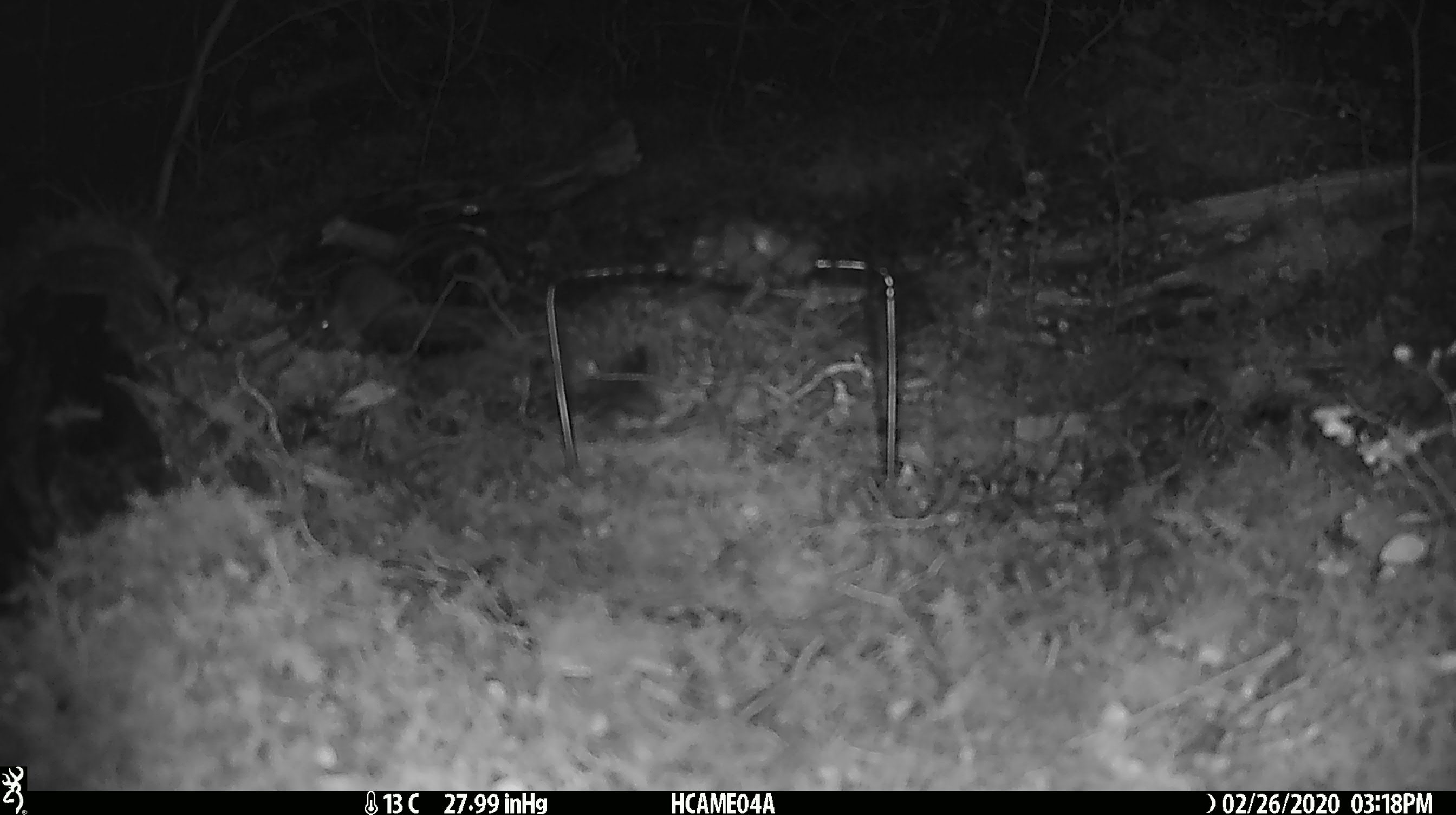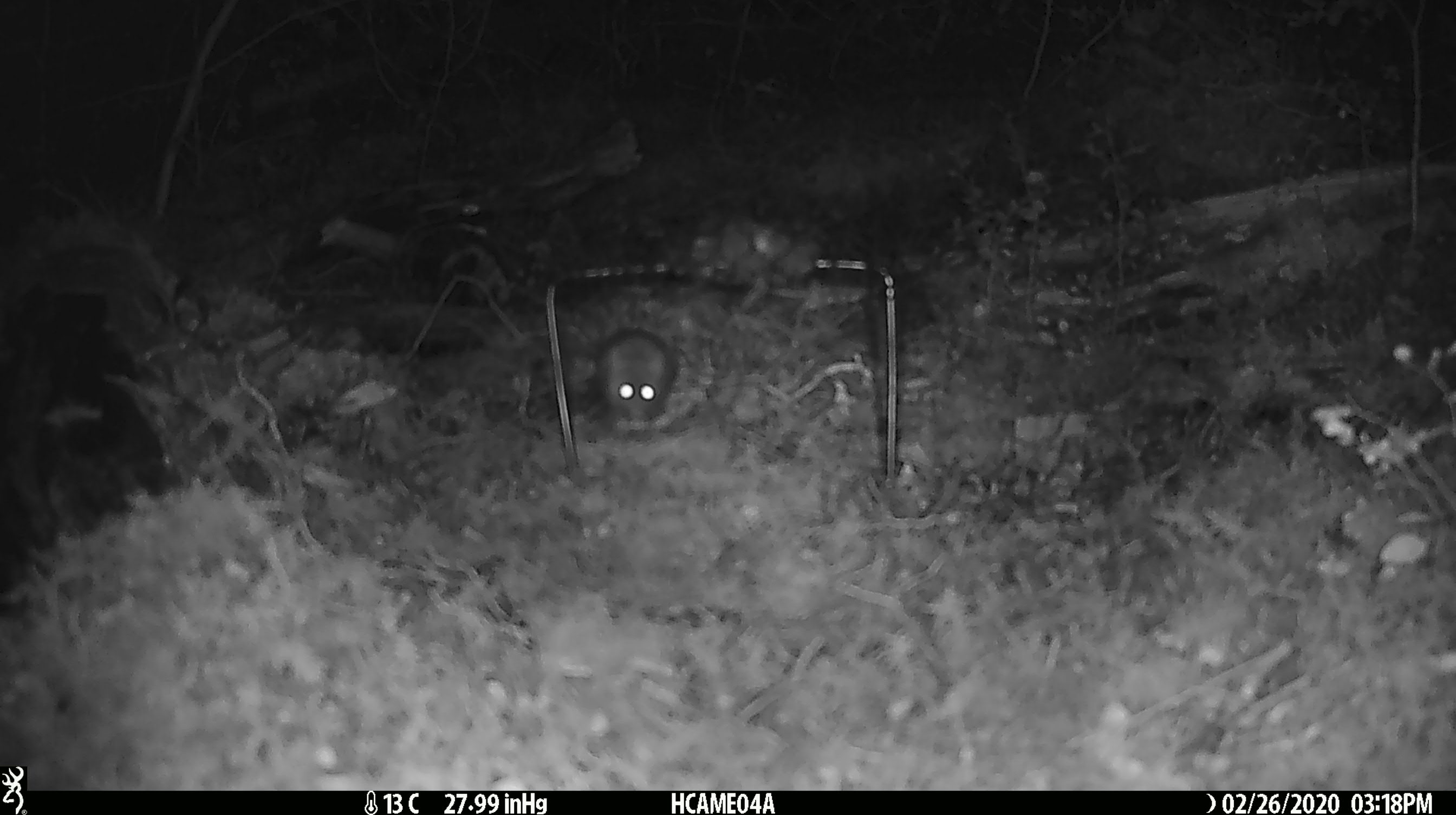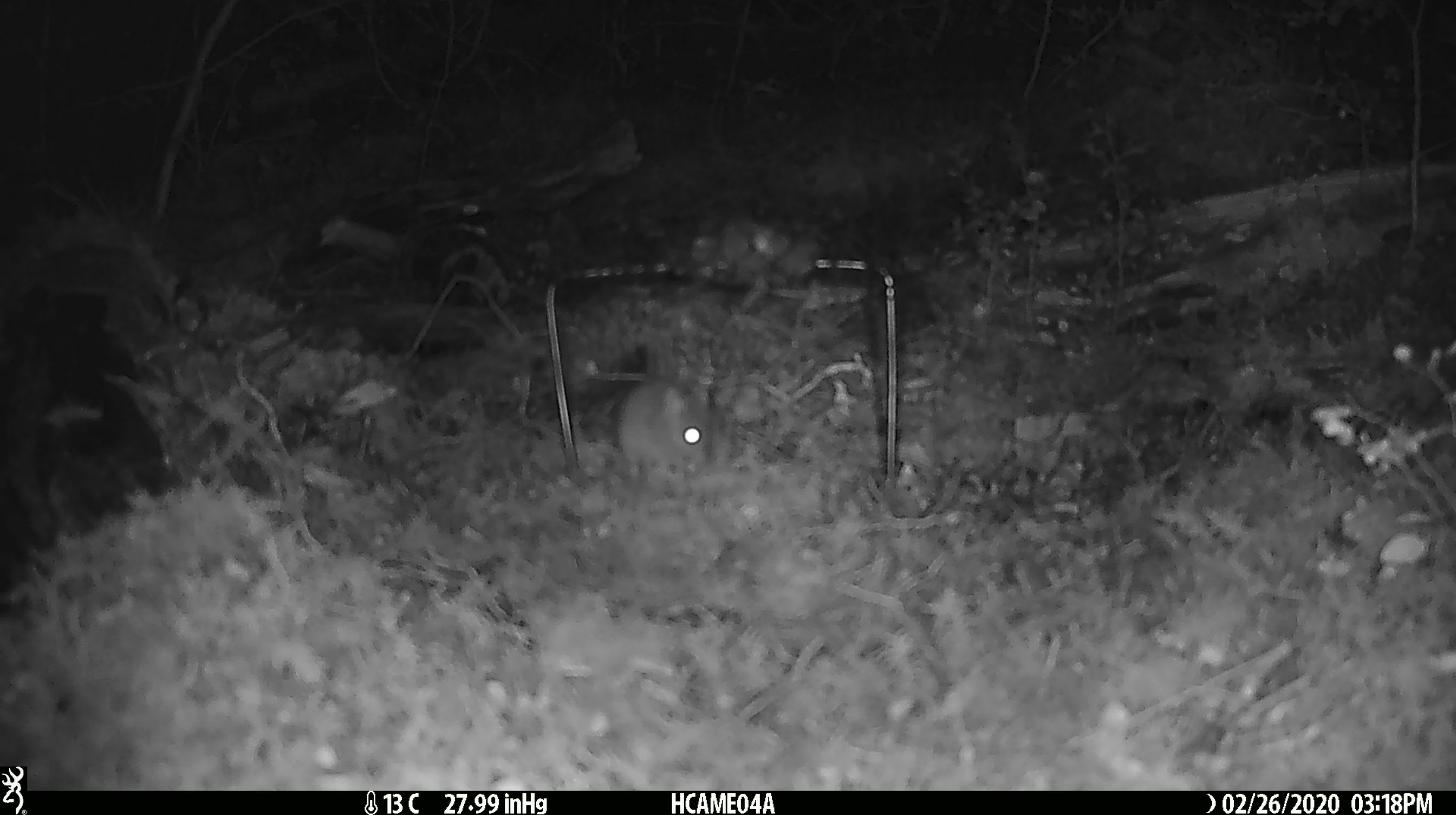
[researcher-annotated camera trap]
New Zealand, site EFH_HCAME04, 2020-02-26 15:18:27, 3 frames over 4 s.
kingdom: Animalia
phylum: Chordata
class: Mammalia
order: Rodentia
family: Muridae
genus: Mus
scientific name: Mus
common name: mouse